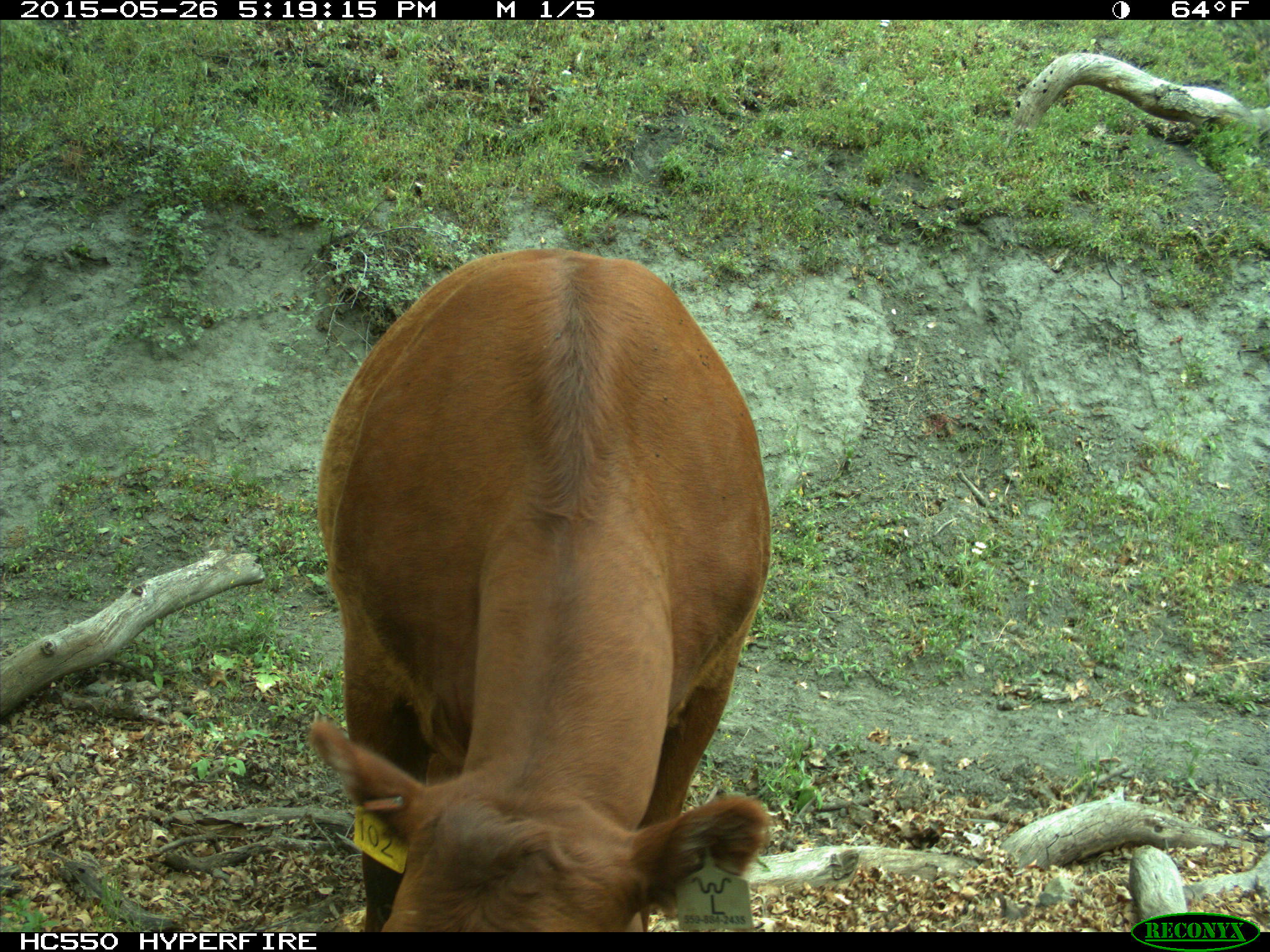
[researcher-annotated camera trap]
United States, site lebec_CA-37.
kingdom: Animalia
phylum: Chordata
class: Mammalia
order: Artiodactyla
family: Bovidae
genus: Bos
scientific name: Bos taurus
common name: domestic cow